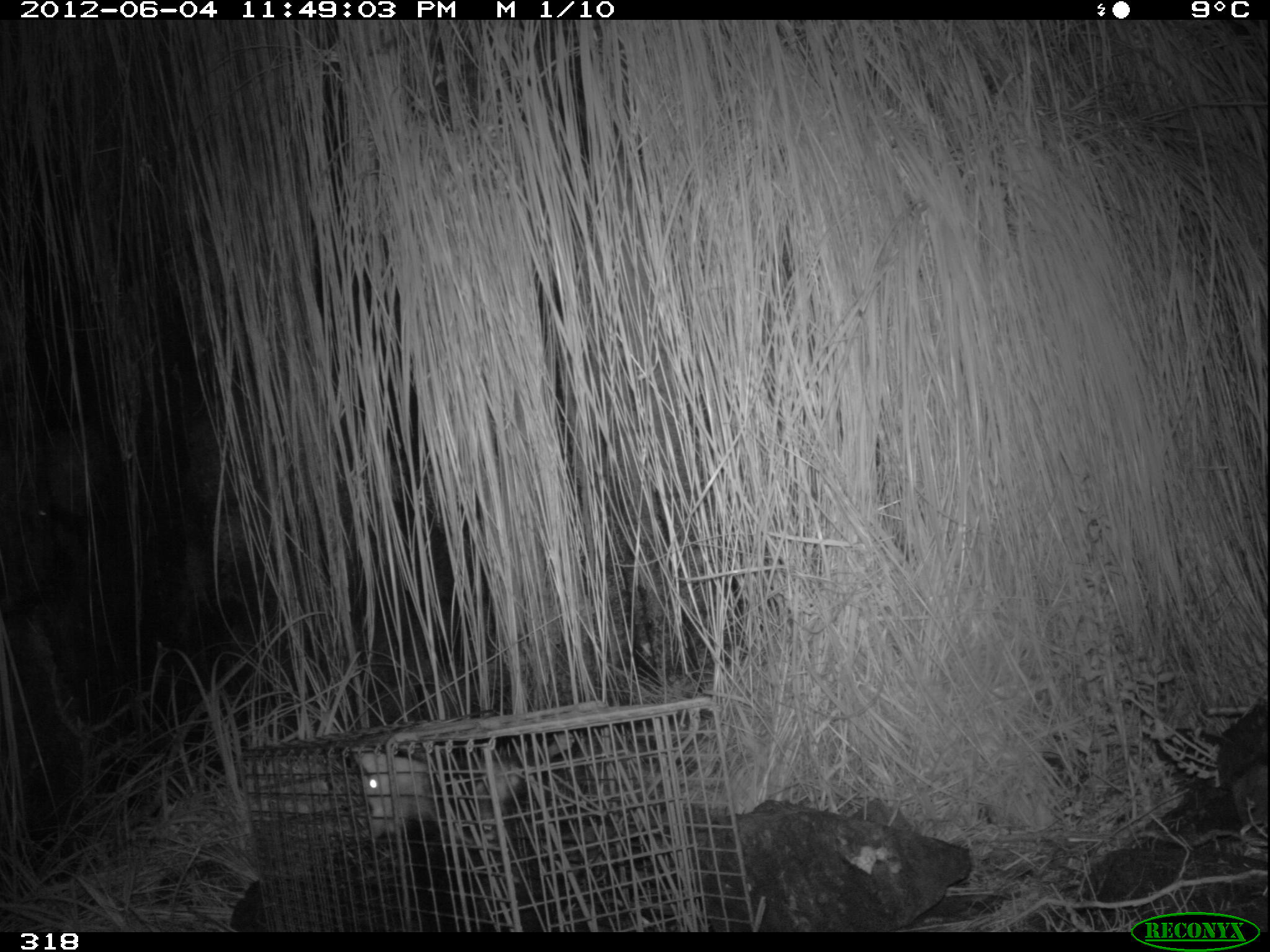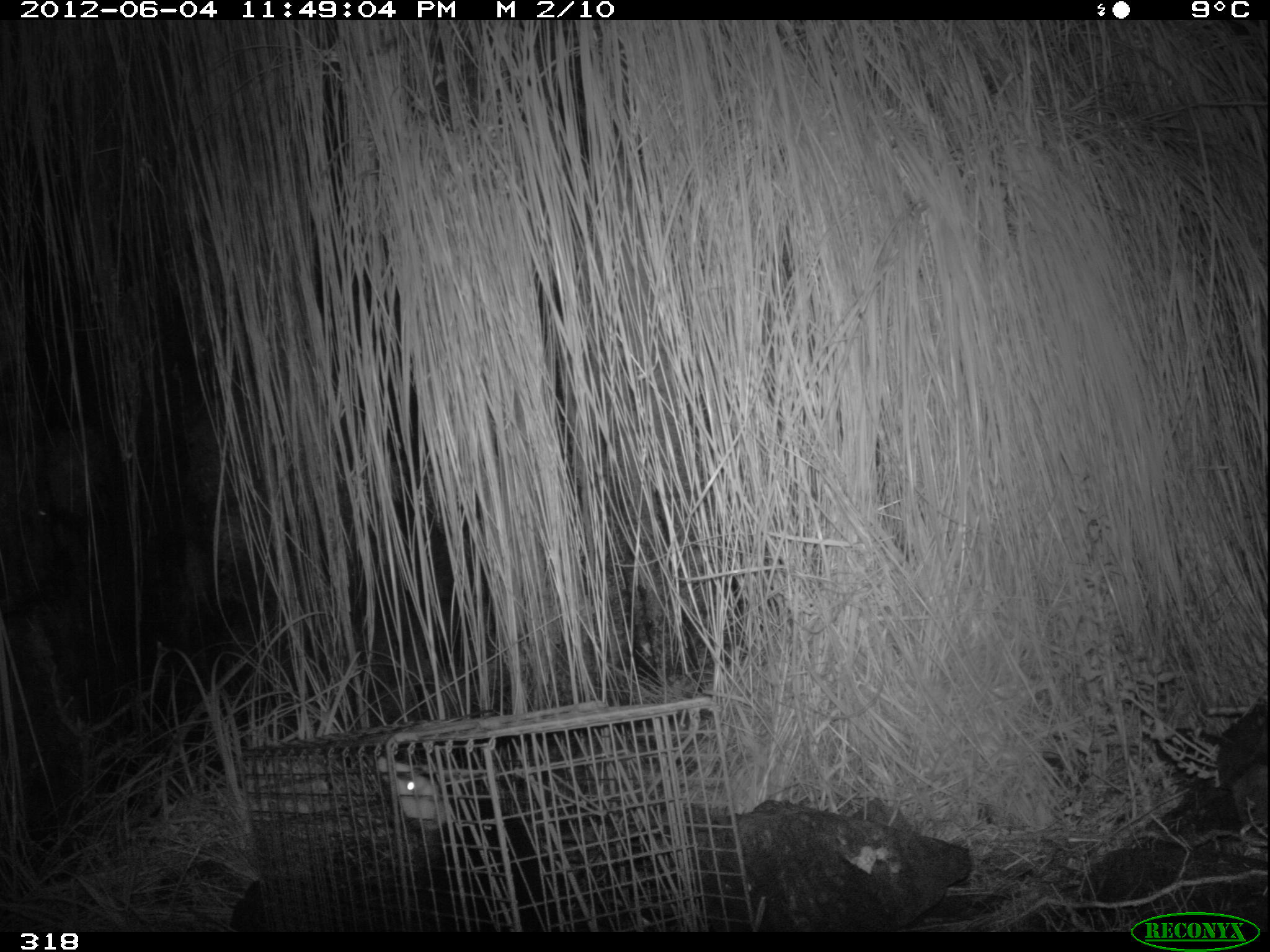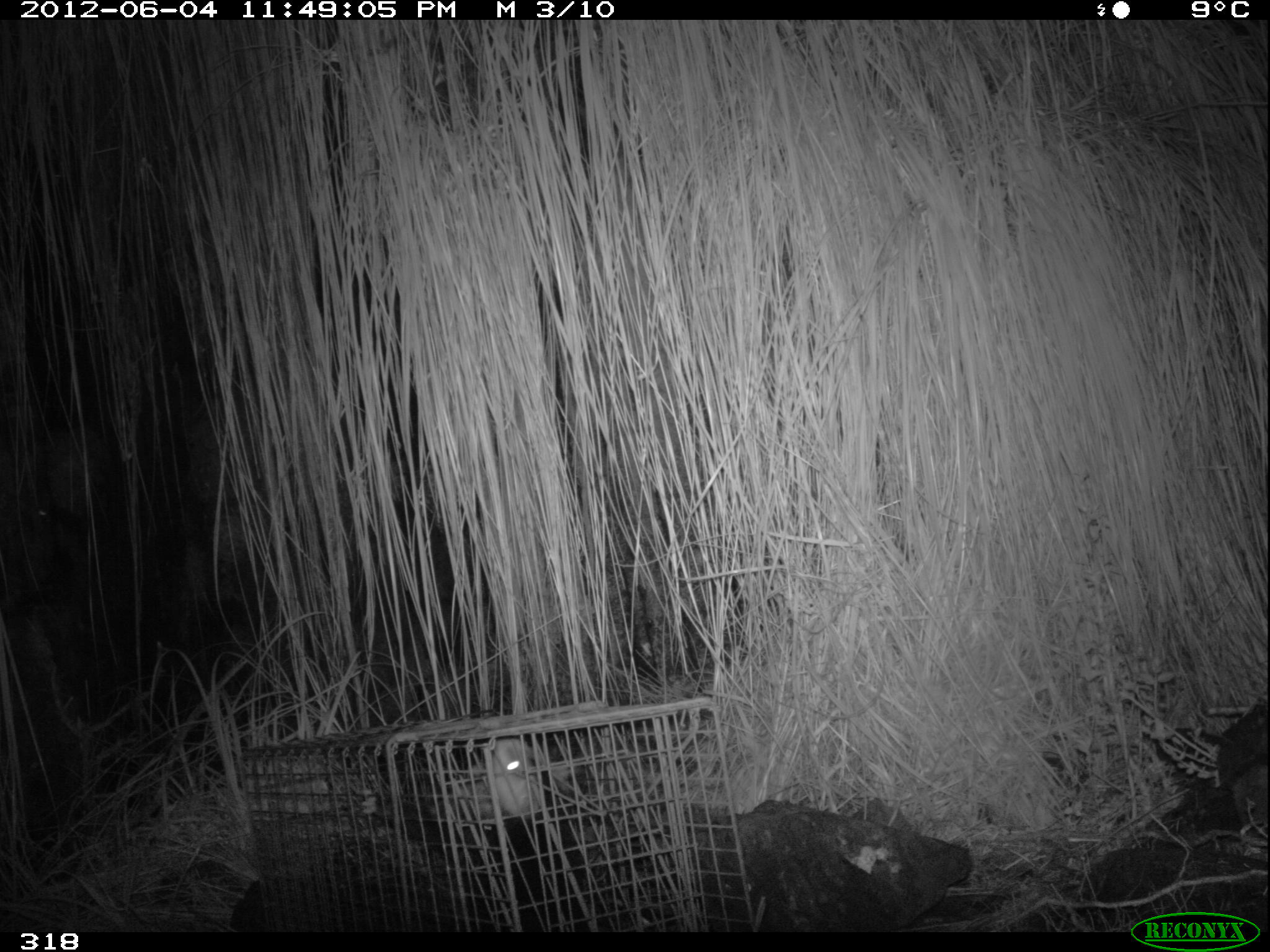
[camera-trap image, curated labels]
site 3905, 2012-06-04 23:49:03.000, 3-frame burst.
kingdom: Animalia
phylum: Chordata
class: Mammalia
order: Didelphimorphia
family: Didelphidae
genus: Didelphis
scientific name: Didelphis pernigra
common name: andean white-eared opossum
Didelphis pernigra (andean white-eared opossum).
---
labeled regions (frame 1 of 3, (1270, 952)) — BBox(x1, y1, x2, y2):
didelphis pernigra: BBox(356, 730, 575, 931)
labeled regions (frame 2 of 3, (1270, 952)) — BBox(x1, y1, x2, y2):
didelphis pernigra: BBox(376, 756, 611, 931)